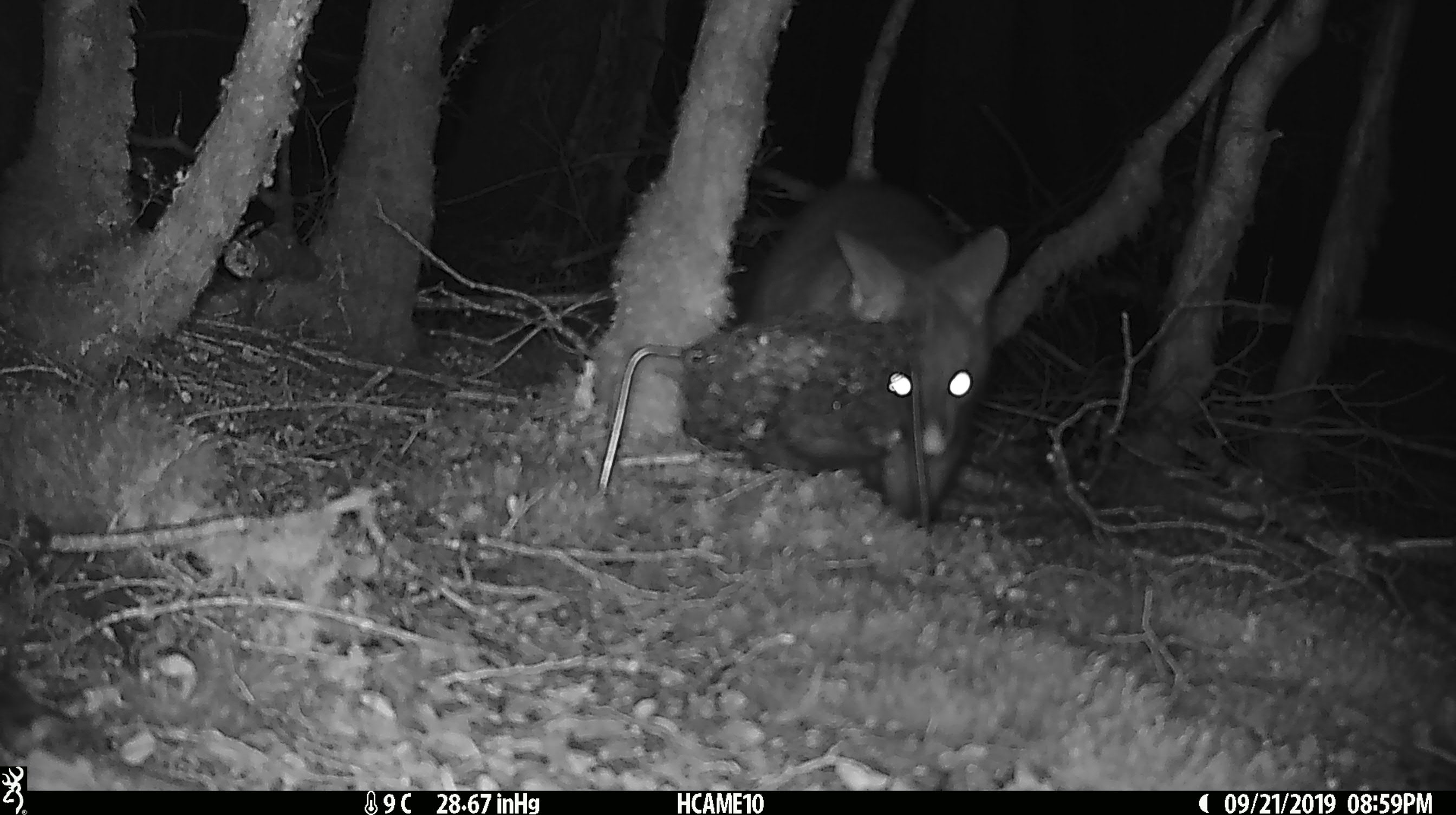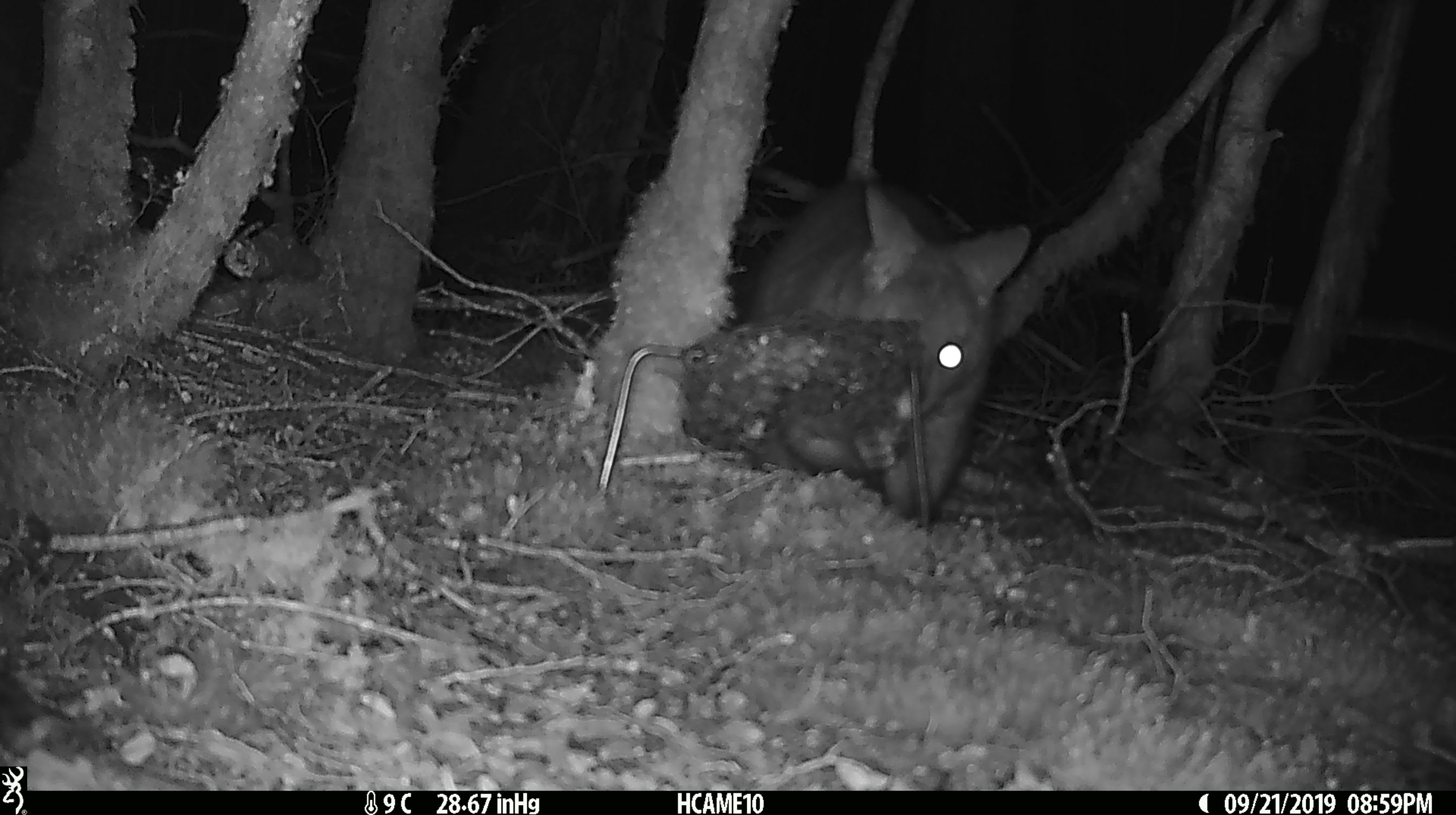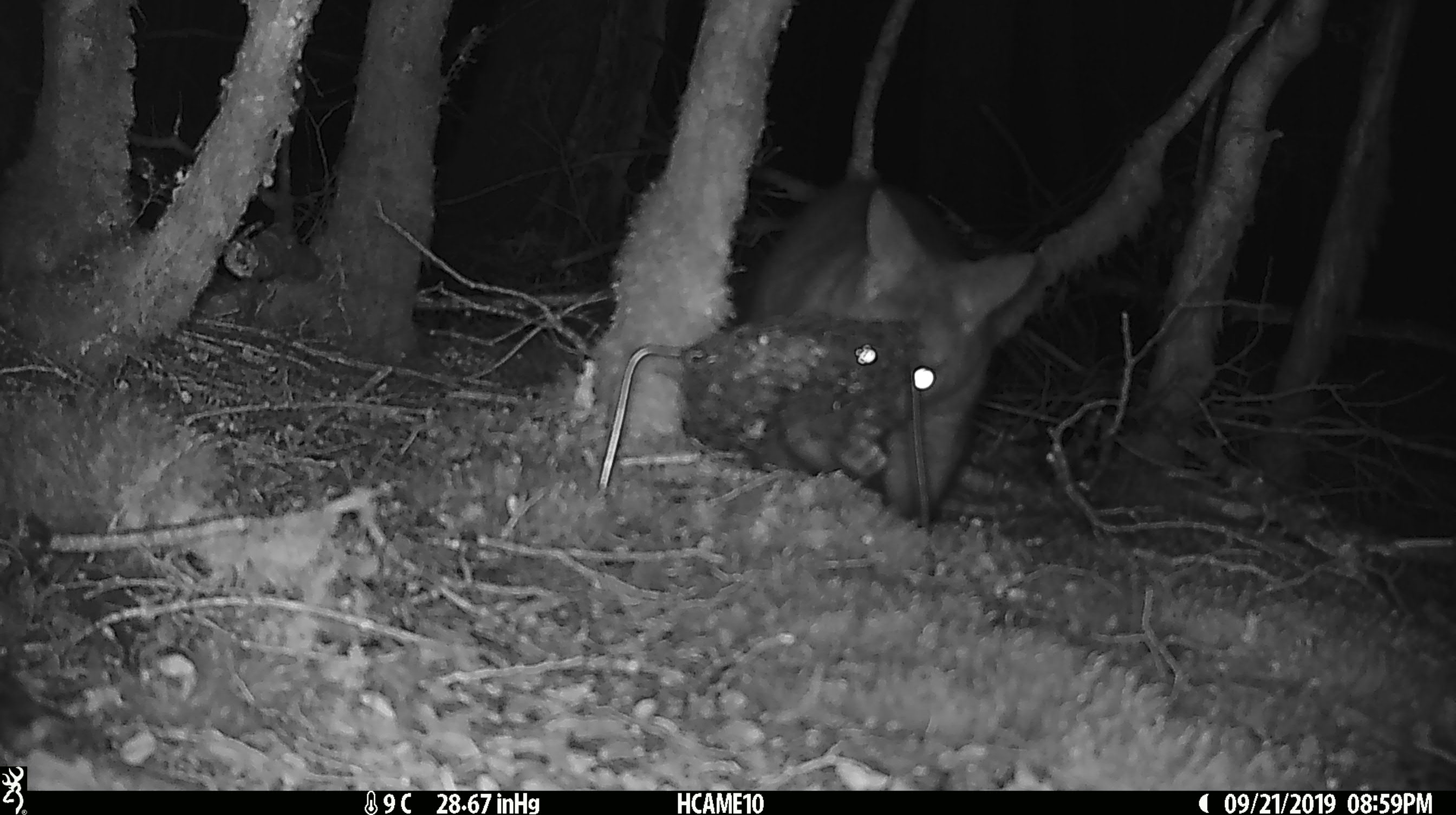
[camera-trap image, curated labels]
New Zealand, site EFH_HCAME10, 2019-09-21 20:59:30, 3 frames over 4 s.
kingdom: Animalia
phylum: Chordata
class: Mammalia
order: Diprotodontia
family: Phalangeridae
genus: Trichosurus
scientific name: Trichosurus vulpecula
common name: common brushtail possum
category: possum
Possum (common brushtail possum) (Trichosurus vulpecula).